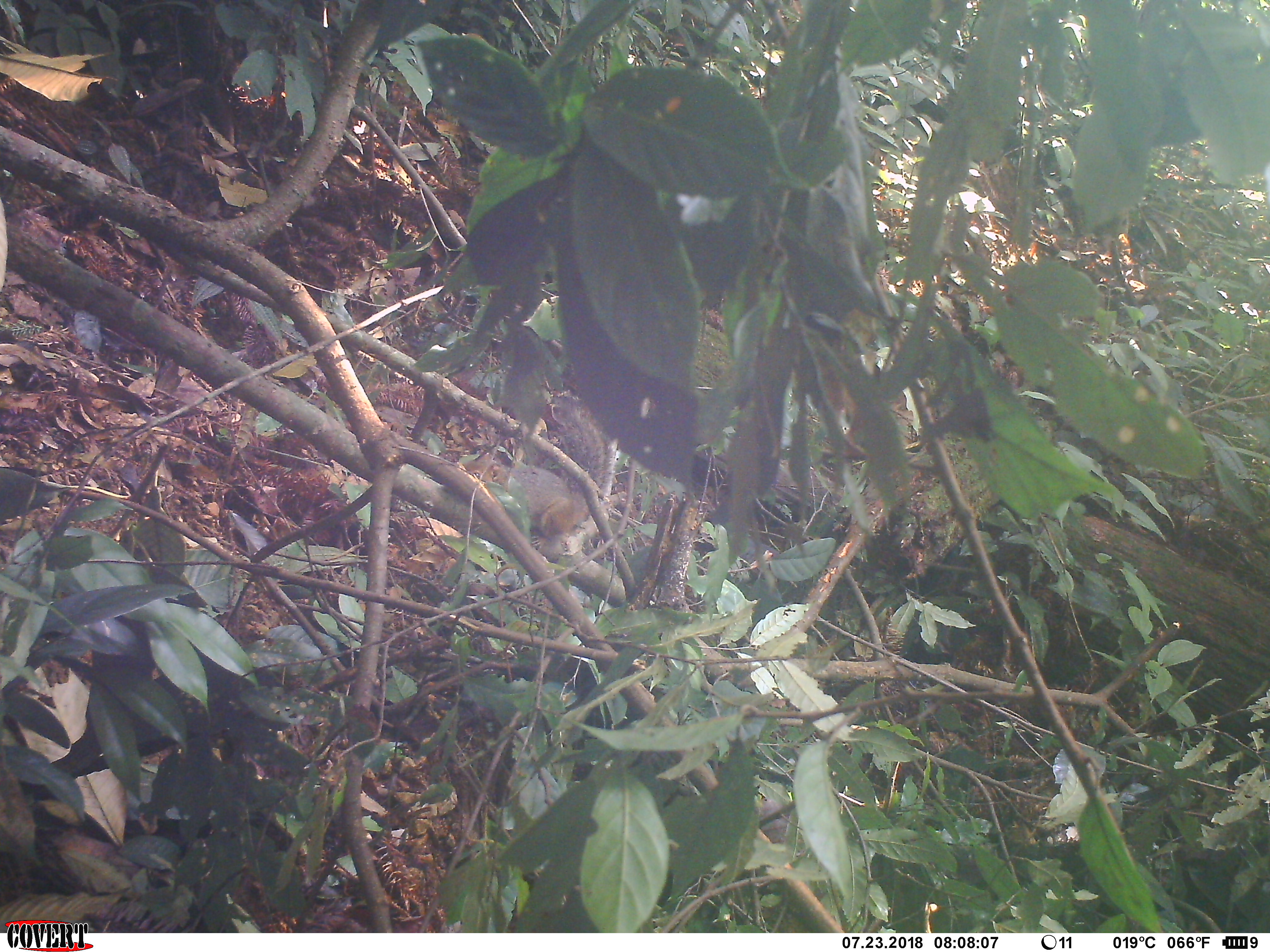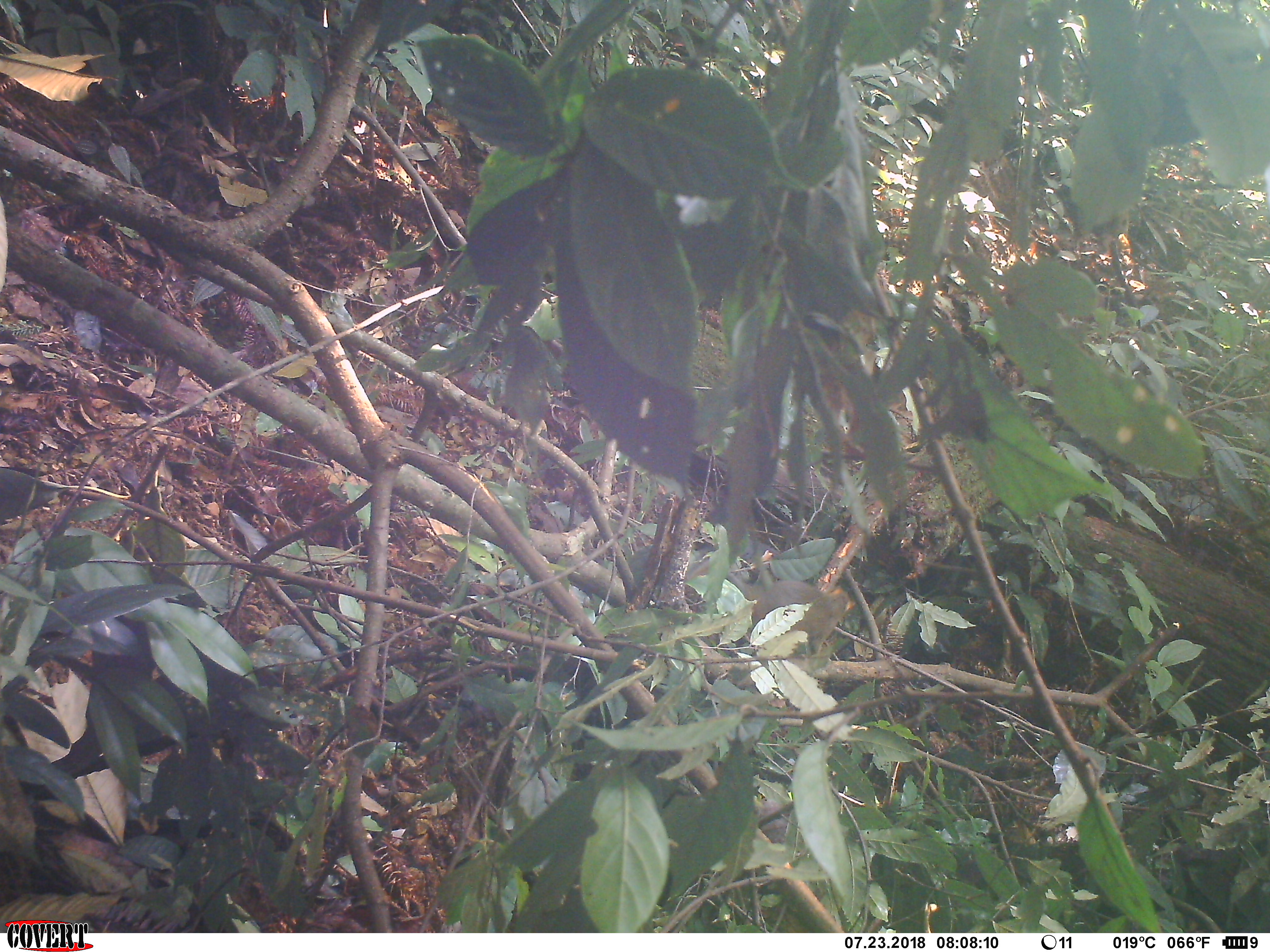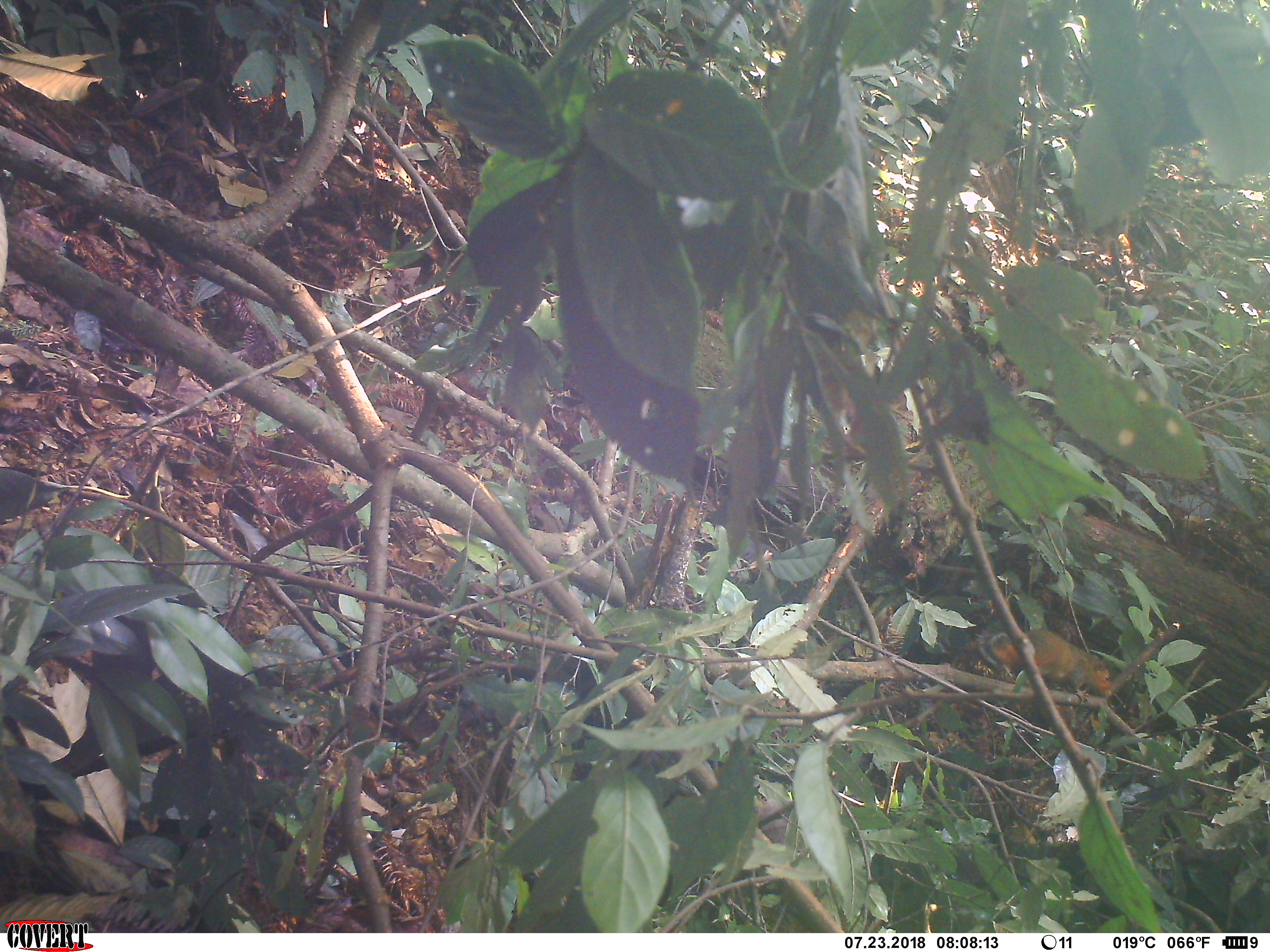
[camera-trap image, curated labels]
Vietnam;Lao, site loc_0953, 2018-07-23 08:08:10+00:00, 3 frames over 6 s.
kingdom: Animalia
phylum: Chordata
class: Mammalia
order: Rodentia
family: Sciuridae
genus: Dremomys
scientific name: Dremomys rufigenis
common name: red-cheeked squirrel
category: red cheeked squirrel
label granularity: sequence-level